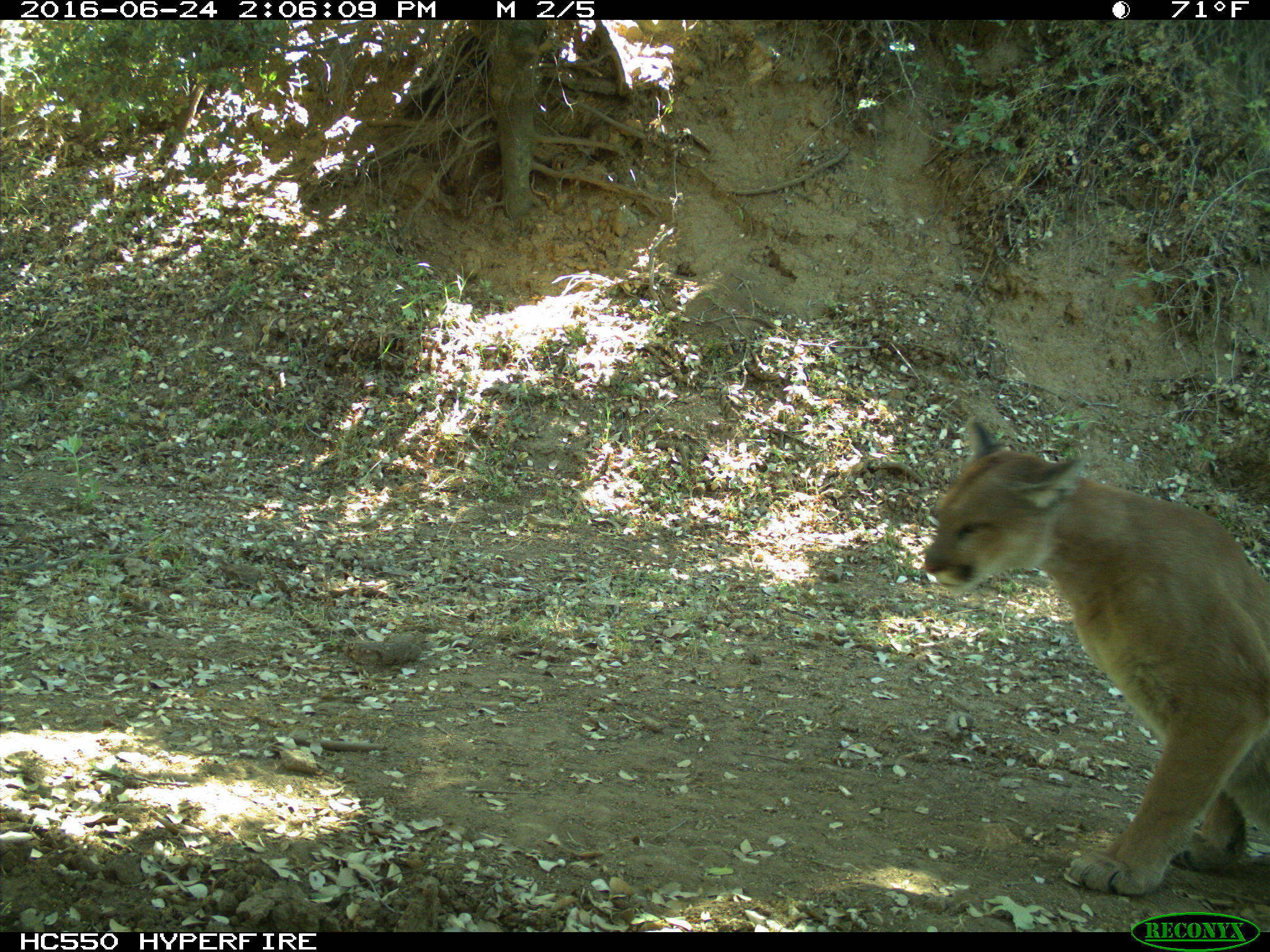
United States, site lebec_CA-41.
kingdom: Animalia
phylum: Chordata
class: Mammalia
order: Carnivora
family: Felidae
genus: Puma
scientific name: Puma concolor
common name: mountain lion